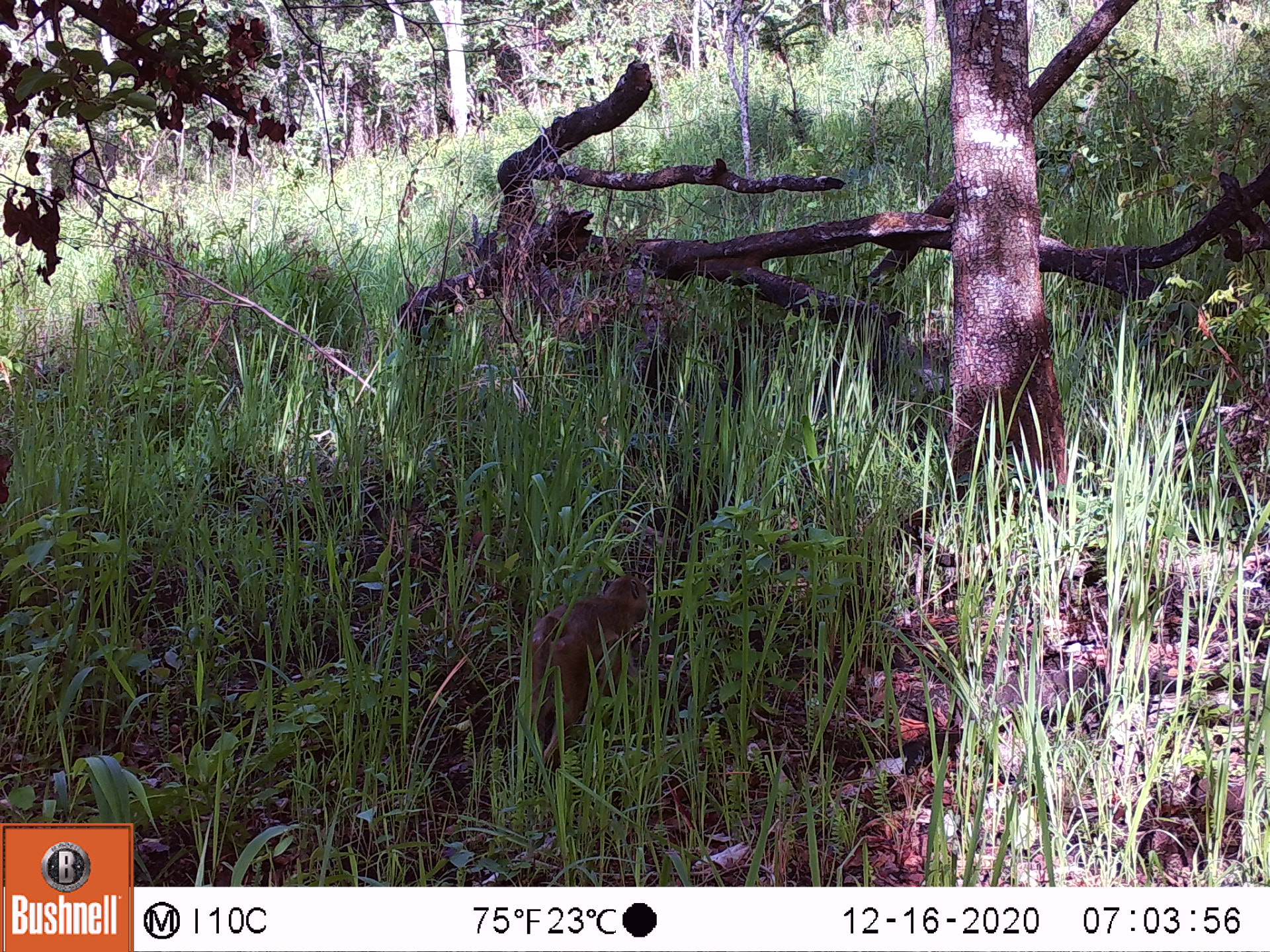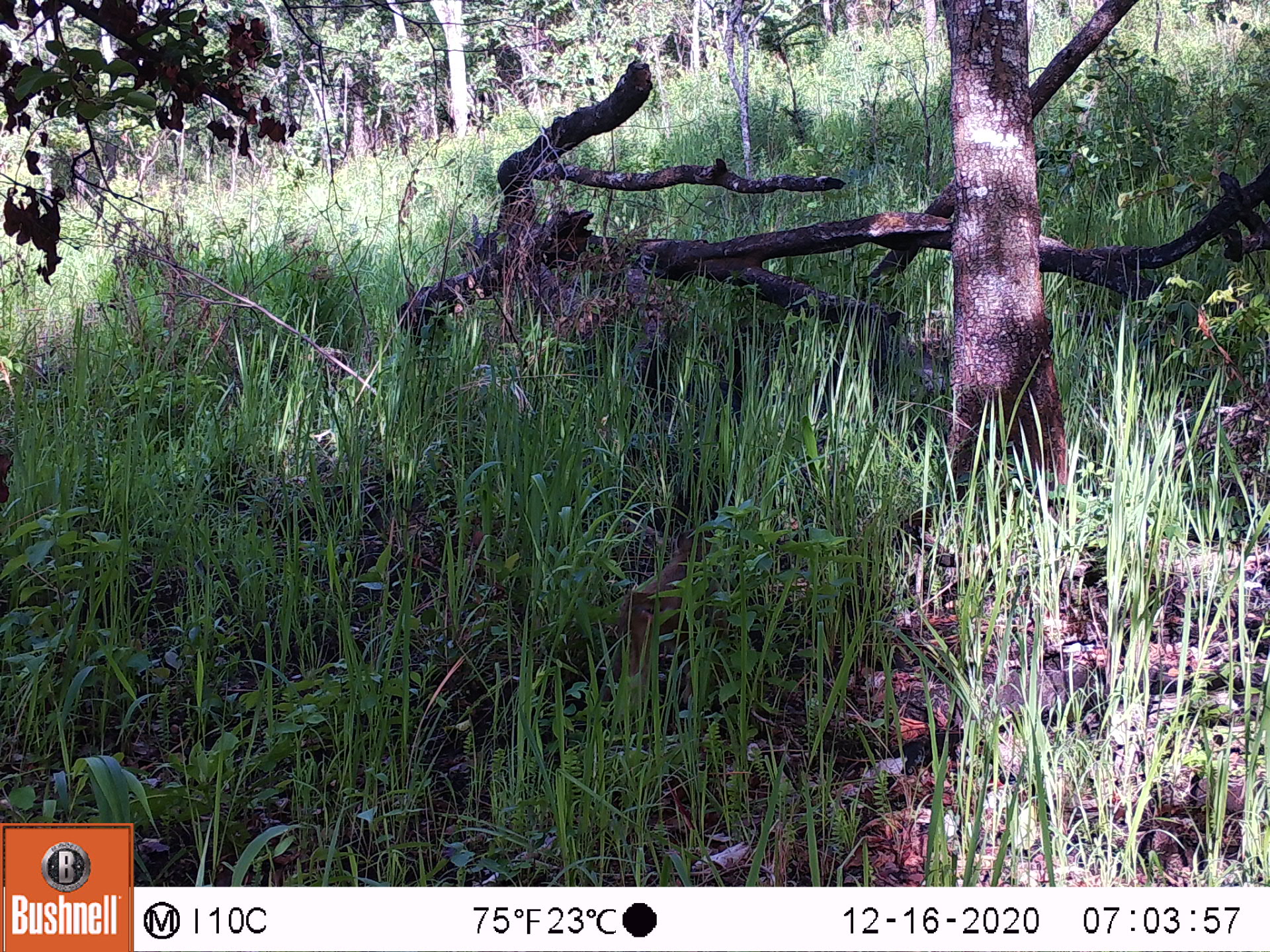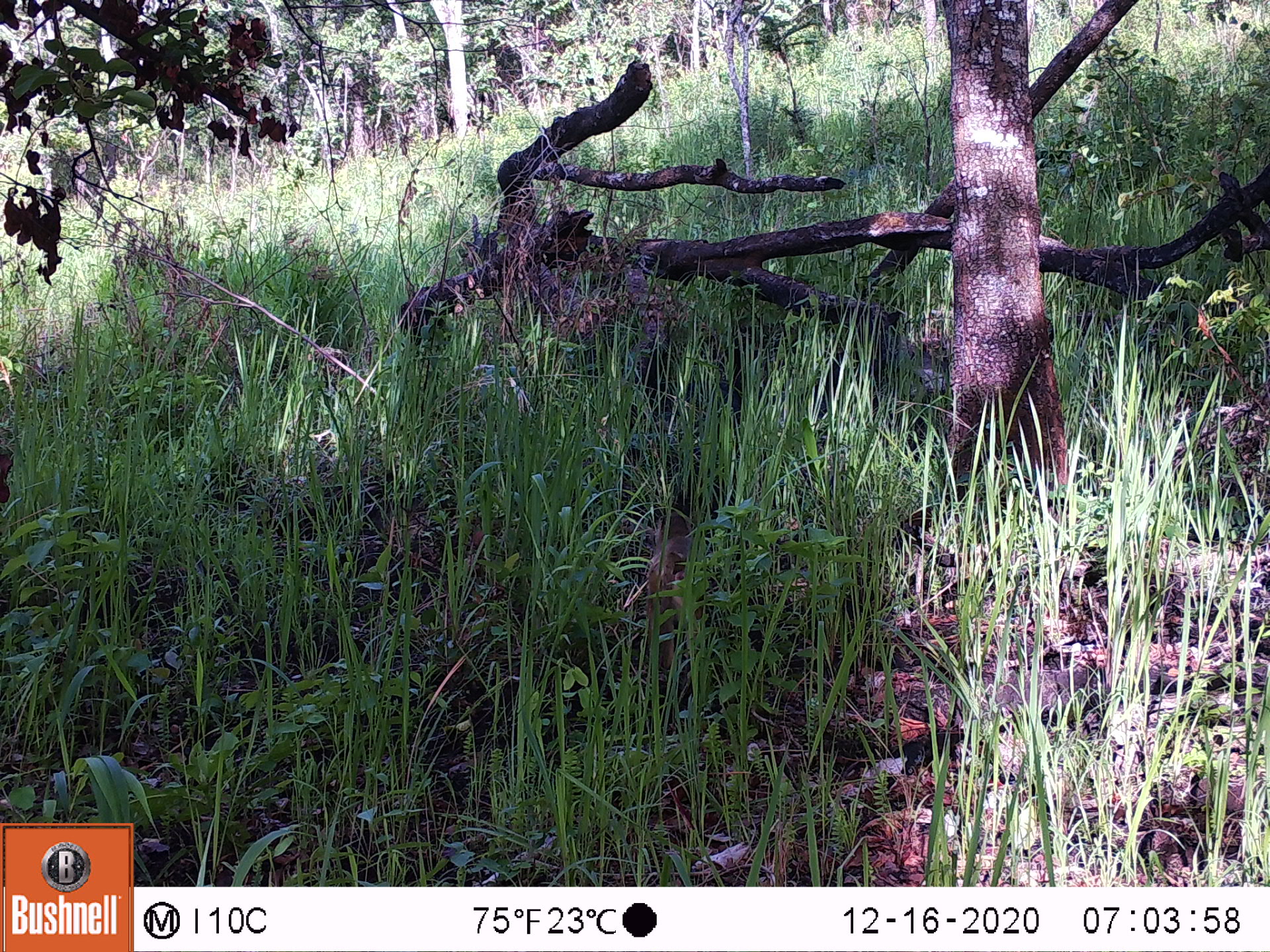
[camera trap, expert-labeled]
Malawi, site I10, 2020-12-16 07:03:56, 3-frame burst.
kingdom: Animalia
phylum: Chordata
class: Mammalia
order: Primates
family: Cercopithecidae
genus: Papio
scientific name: Papio cynocephalus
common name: yellow baboon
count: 1